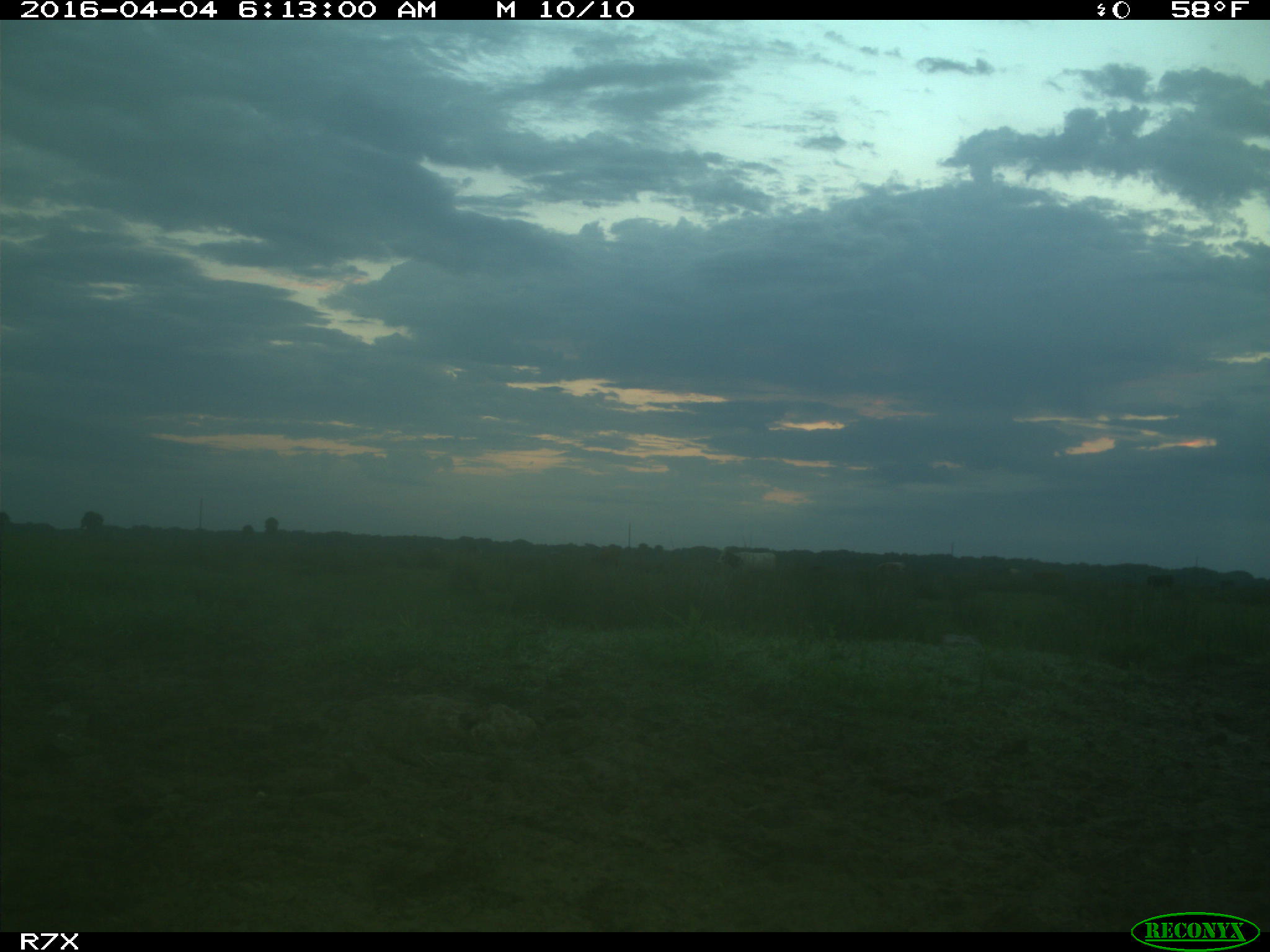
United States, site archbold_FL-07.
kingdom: Animalia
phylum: Chordata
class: Mammalia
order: Artiodactyla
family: Bovidae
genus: Bos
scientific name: Bos taurus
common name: domestic cow